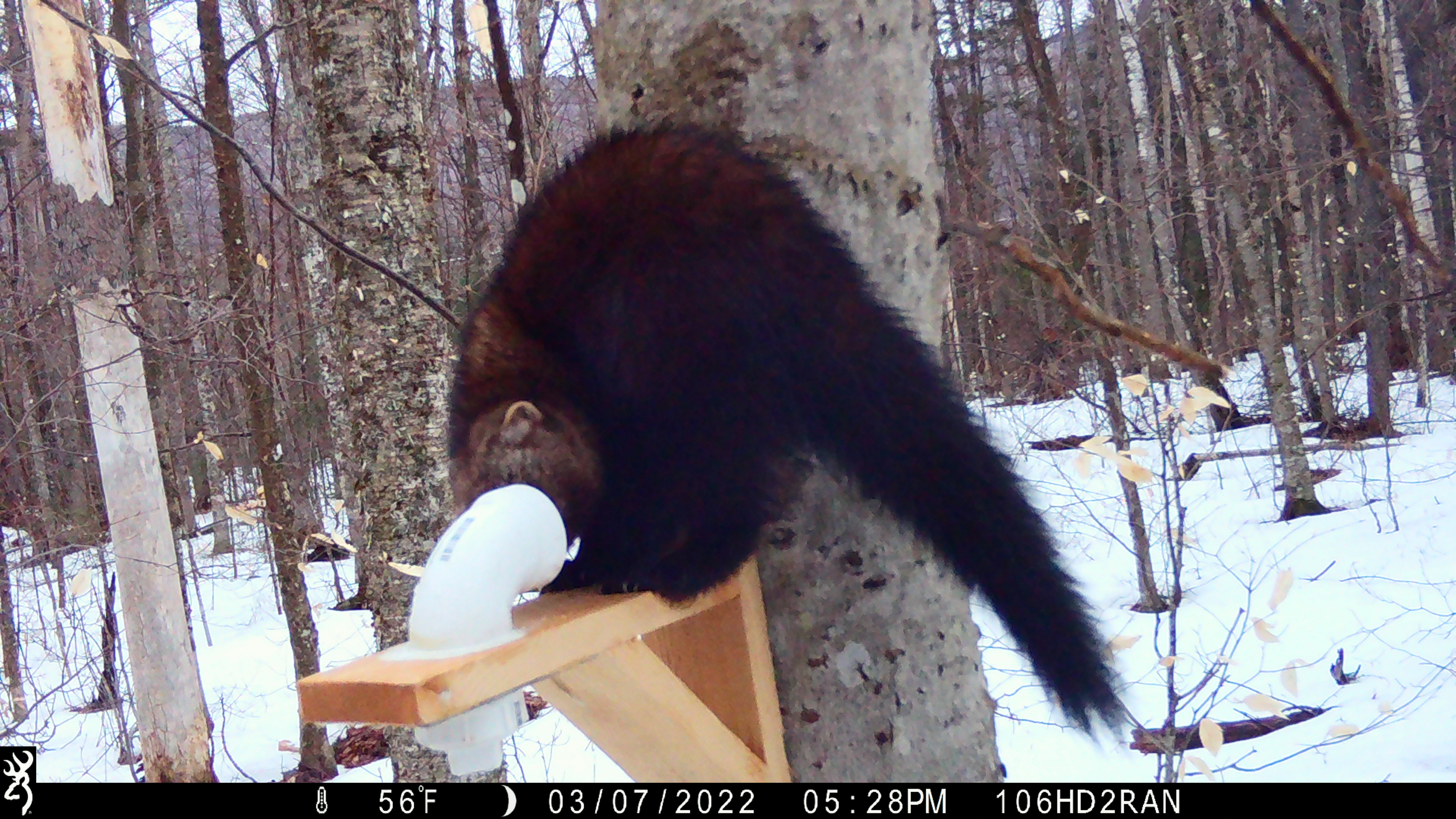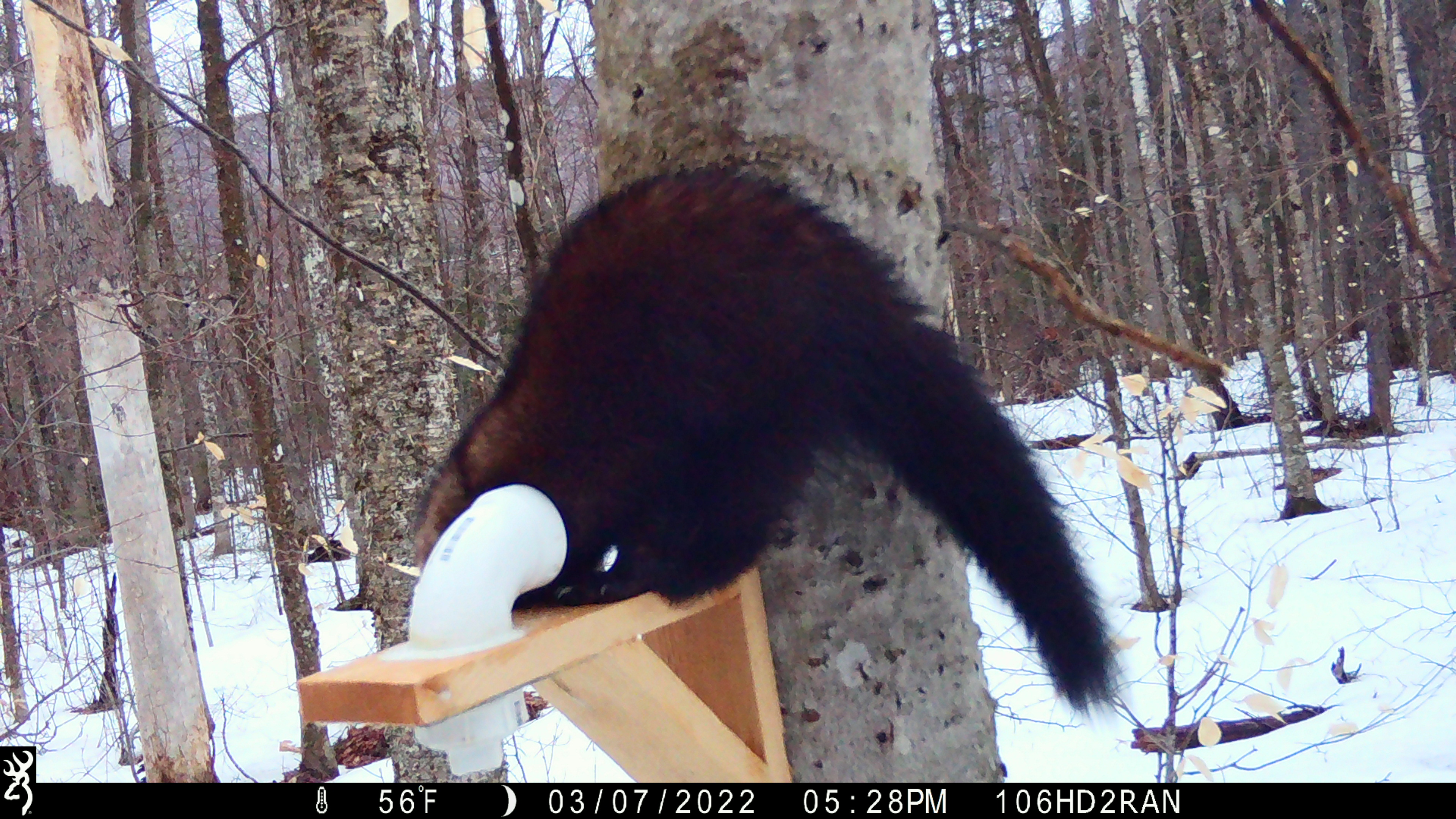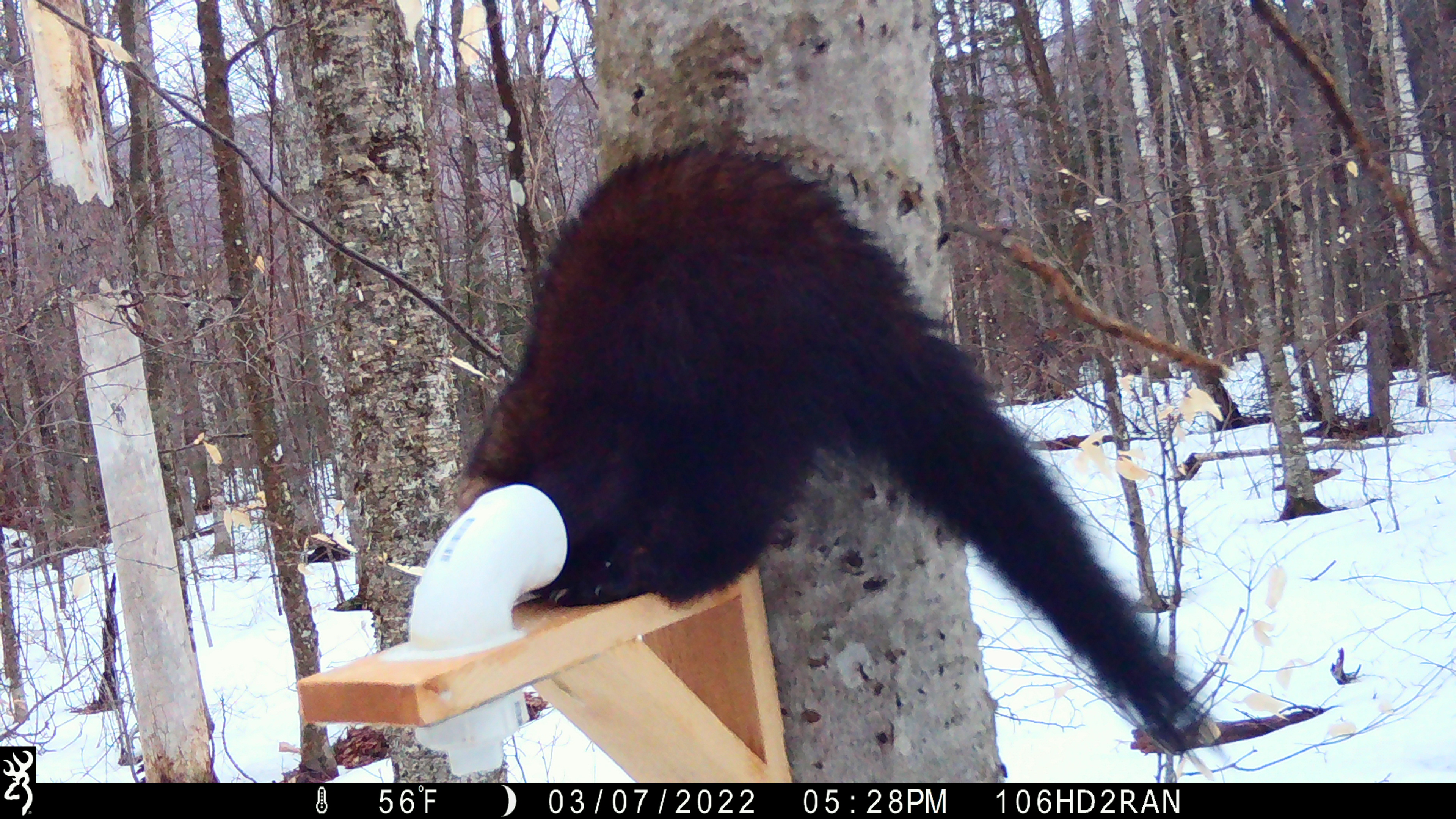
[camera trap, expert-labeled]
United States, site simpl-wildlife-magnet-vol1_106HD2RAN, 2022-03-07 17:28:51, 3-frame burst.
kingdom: Animalia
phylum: Chordata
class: Mammalia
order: Carnivora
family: Mustelidae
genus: Pekania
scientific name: Pekania pennanti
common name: fisher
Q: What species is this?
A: Fisher (Pekania pennanti).